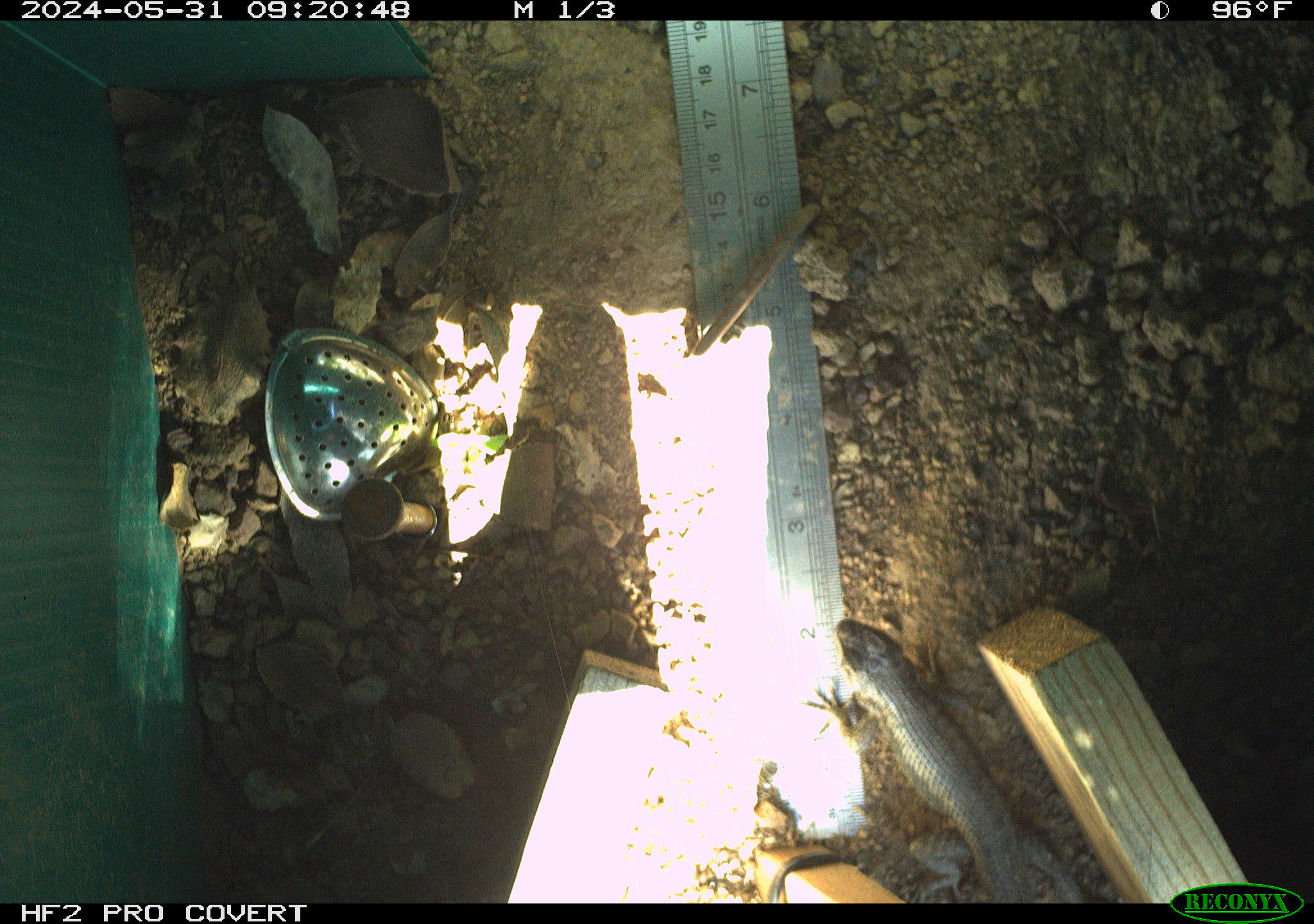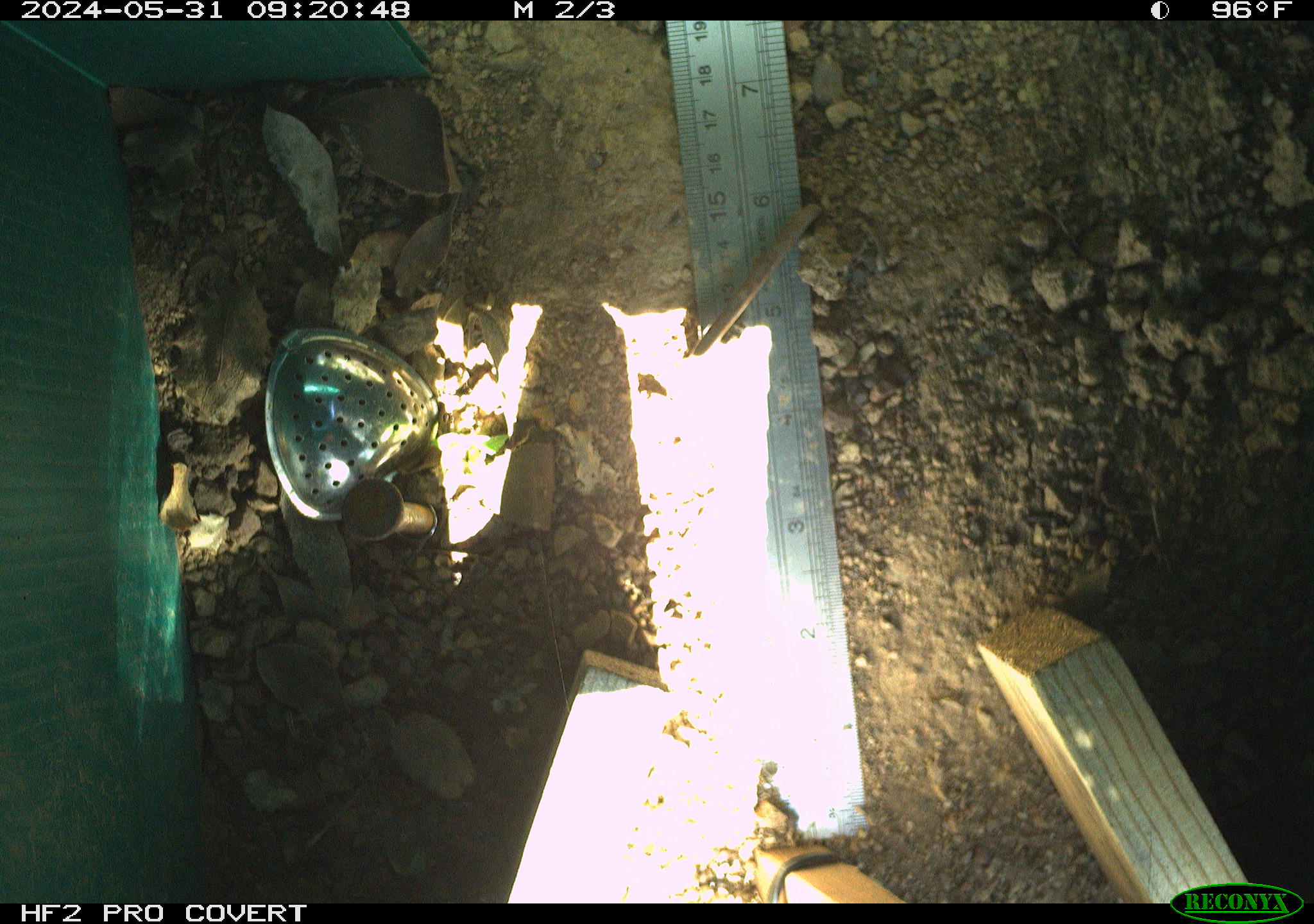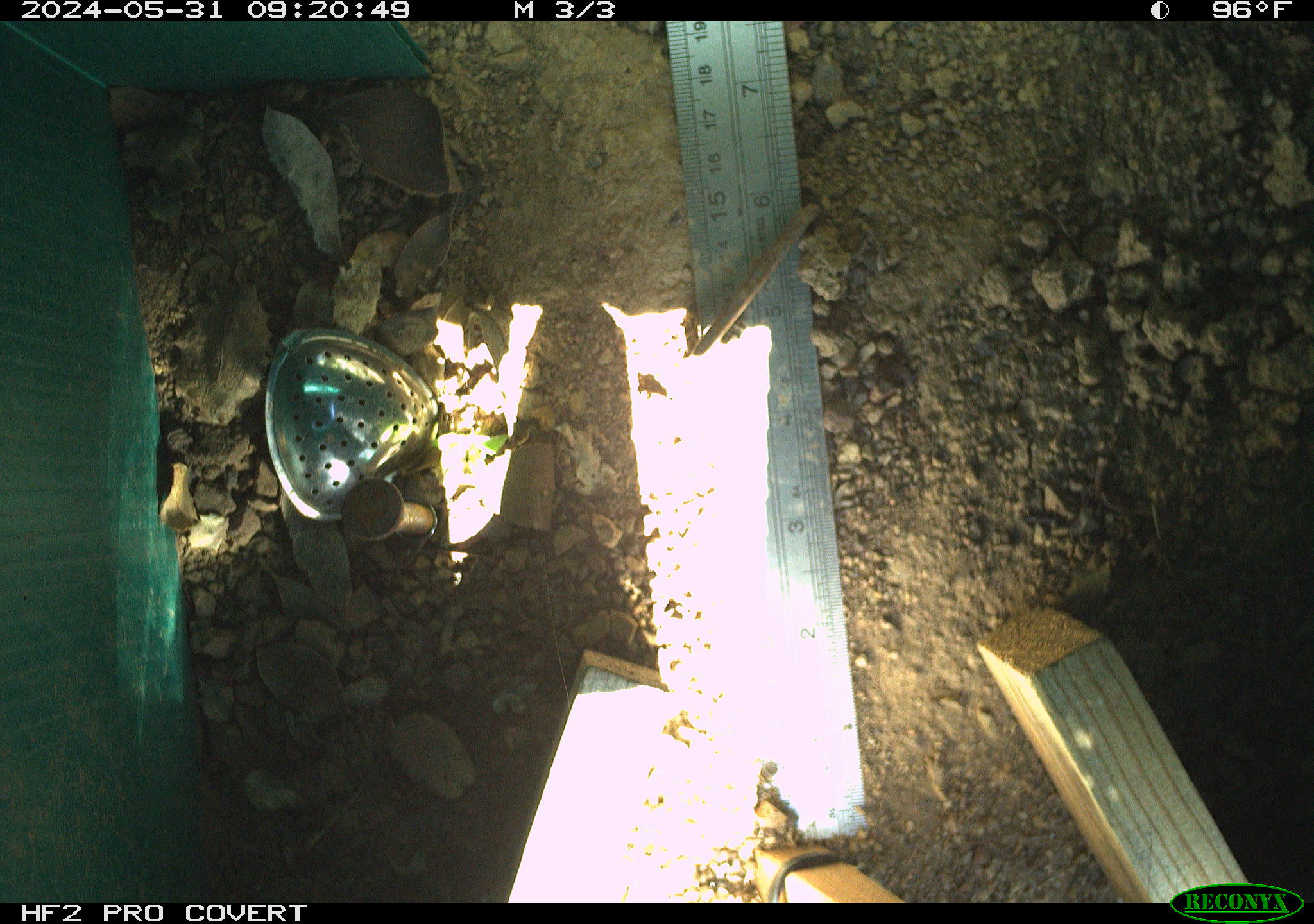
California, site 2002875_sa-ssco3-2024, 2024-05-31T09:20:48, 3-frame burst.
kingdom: Animalia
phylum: Chordata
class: Reptilia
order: Squamata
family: Phrynosomatidae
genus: Sceloporus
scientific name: Sceloporus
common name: spiny lizards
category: sceloporus species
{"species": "sceloporus species (spiny lizards) (Sceloporus)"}